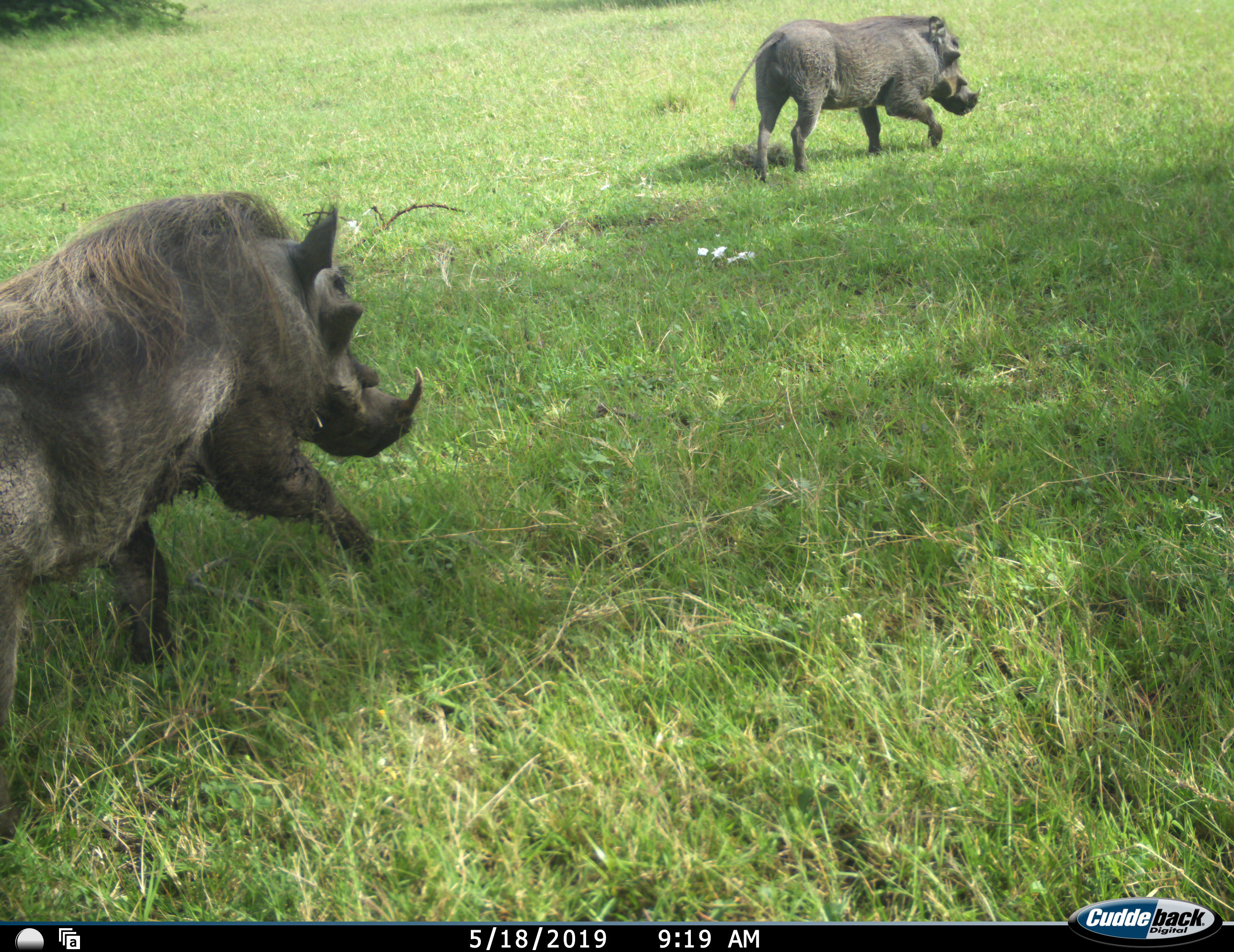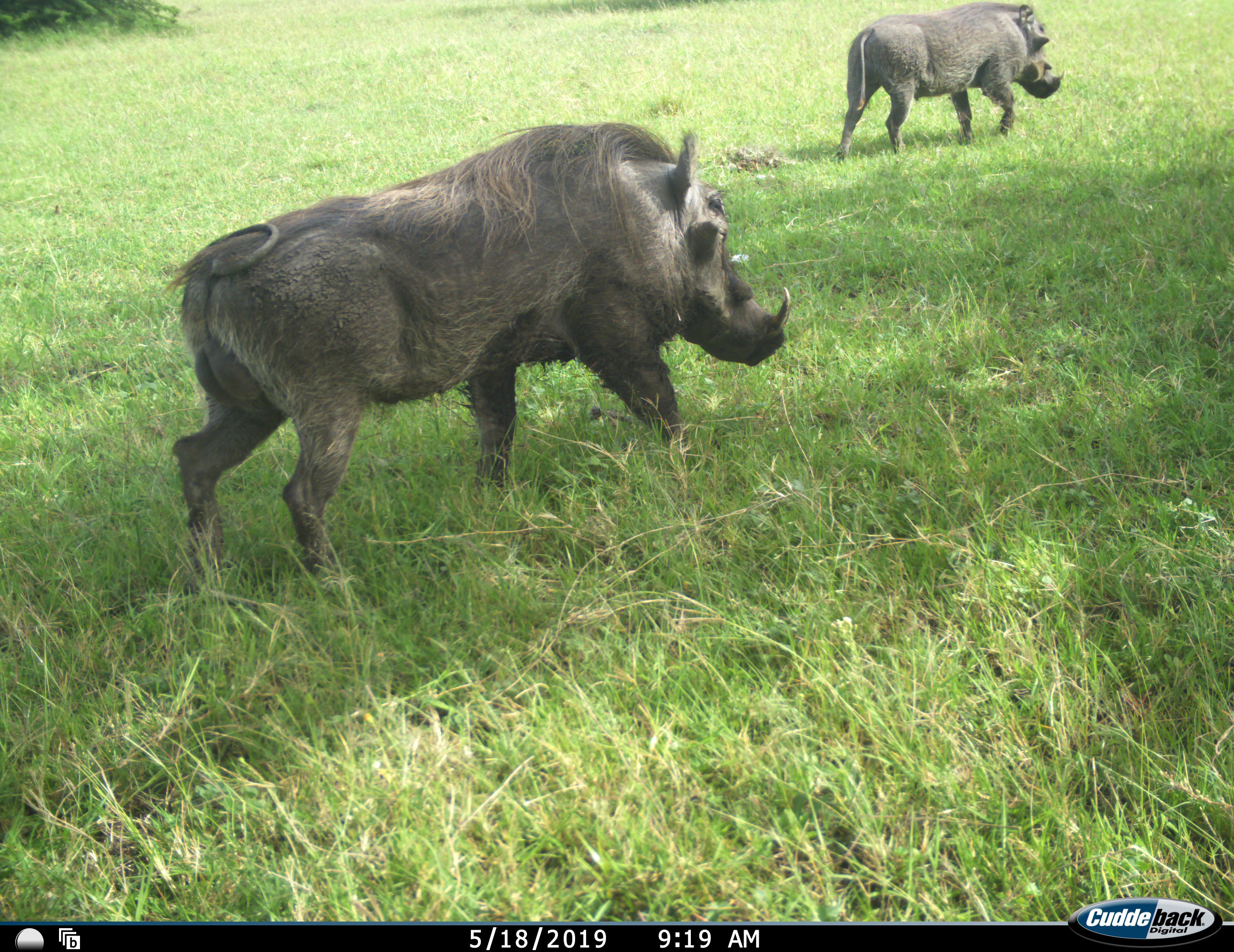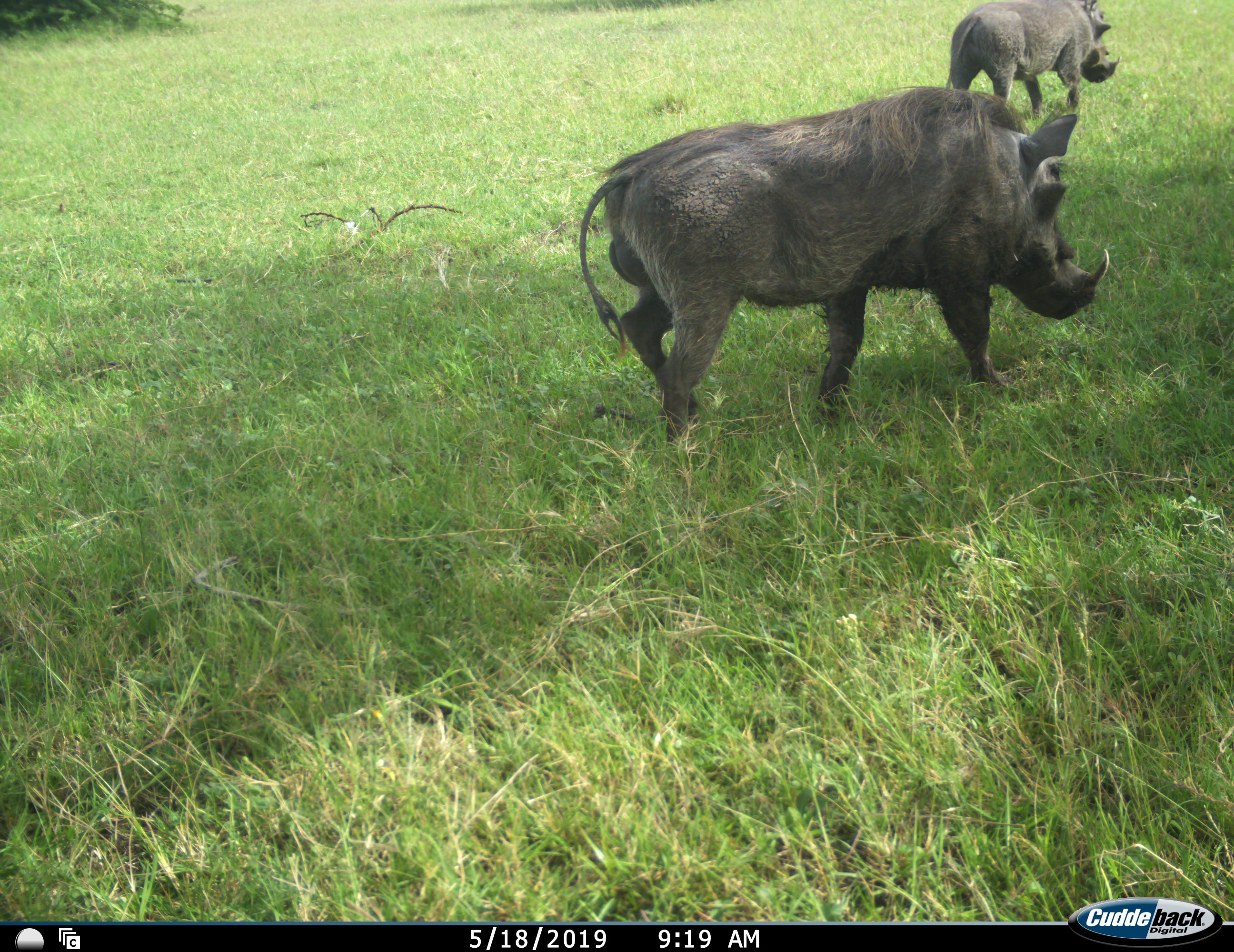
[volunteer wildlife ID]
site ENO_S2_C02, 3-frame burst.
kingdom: Animalia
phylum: Chordata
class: Mammalia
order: Artiodactyla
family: Suidae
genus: Phacochoerus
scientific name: Phacochoerus africanus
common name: warthog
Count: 2.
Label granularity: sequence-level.